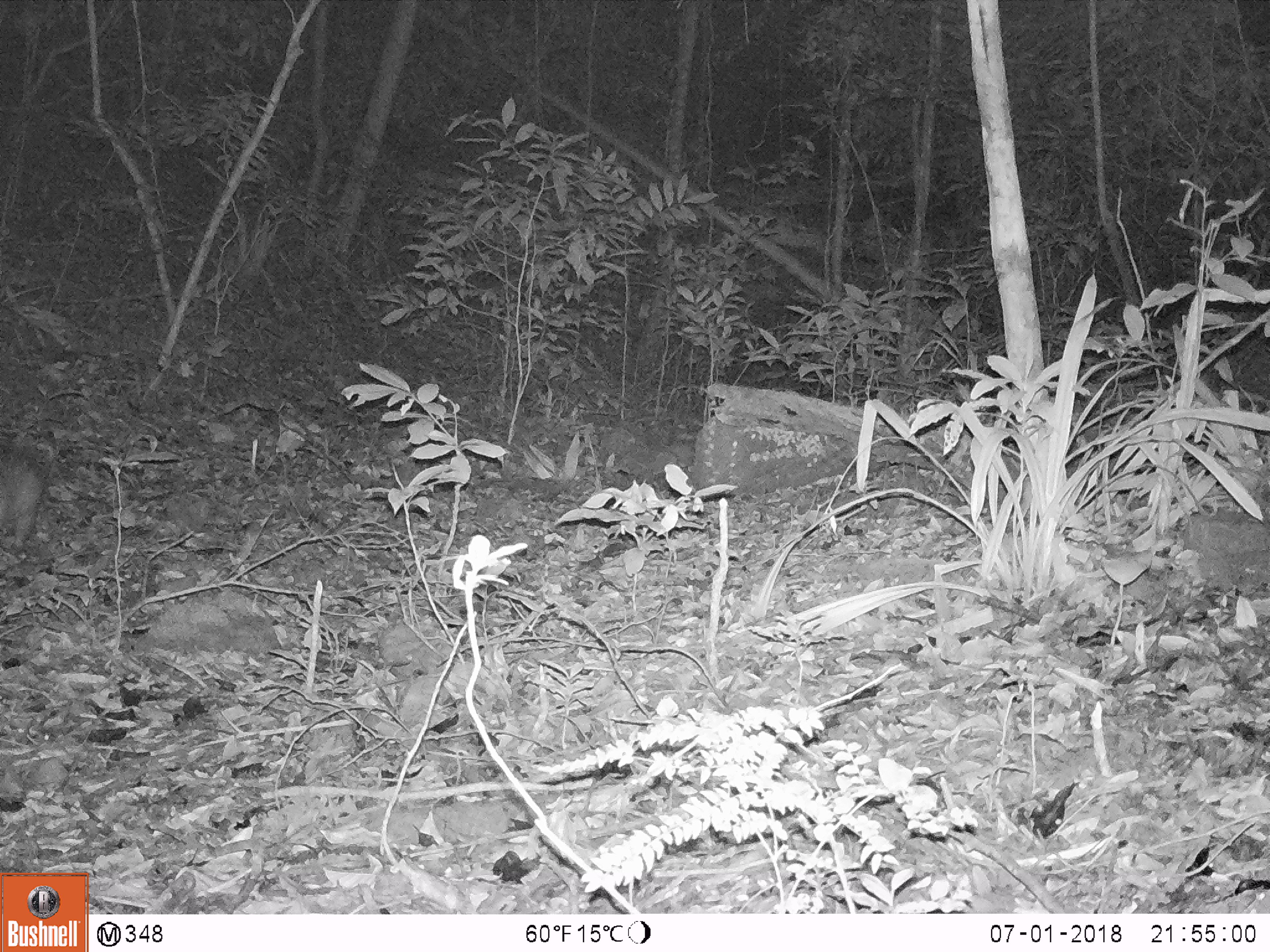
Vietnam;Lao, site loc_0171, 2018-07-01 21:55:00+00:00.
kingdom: Animalia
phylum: Chordata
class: Mammalia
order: Rodentia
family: Hystricidae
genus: Atherurus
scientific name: Atherurus macrourus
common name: asiatic brush-tailed porcupine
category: asiatic brush tailed porcupine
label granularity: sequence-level